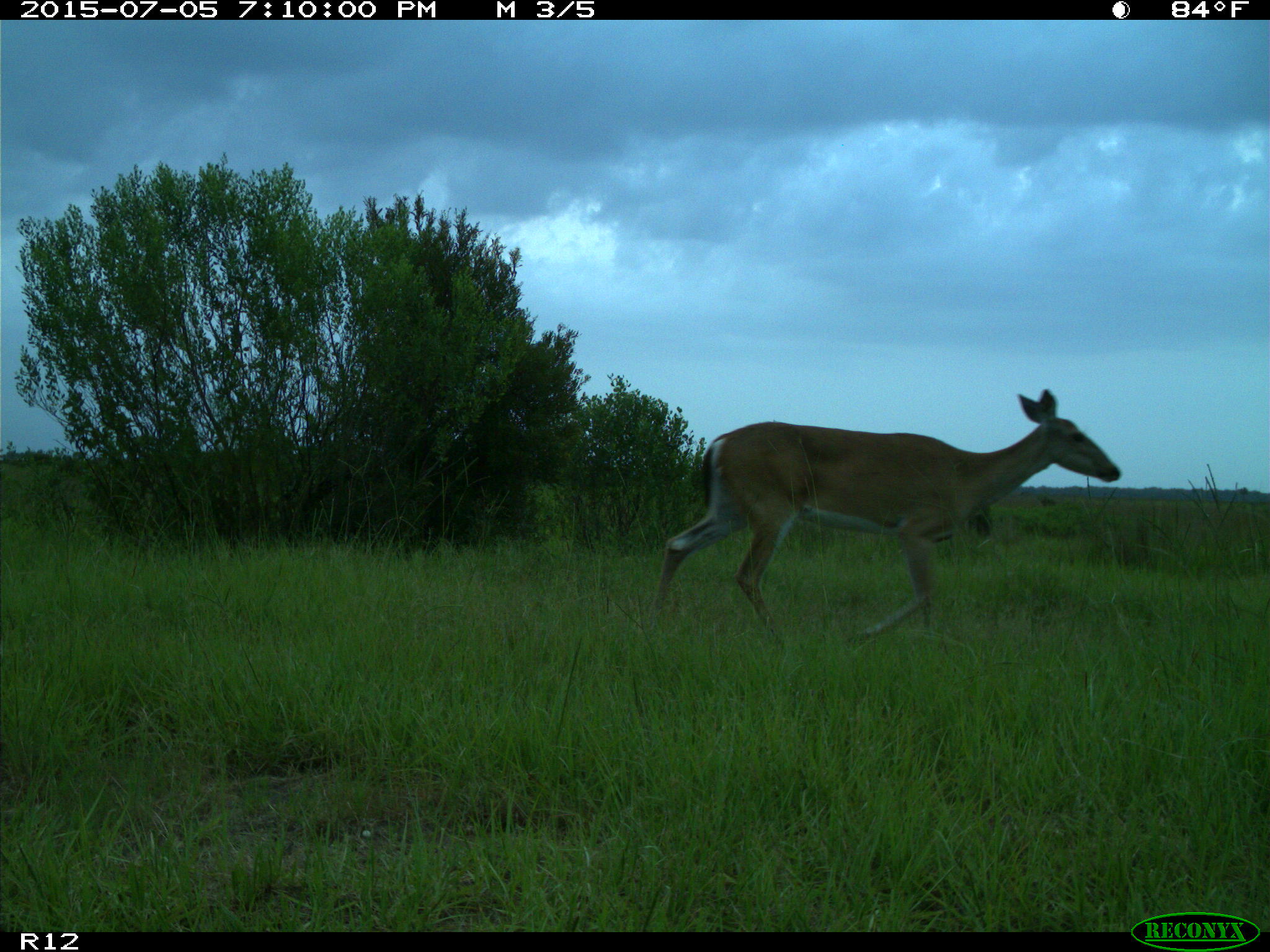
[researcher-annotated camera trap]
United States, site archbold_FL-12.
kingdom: Animalia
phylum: Chordata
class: Mammalia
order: Artiodactyla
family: Cervidae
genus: Odocoileus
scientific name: Odocoileus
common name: deer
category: unidentified deer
Unidentified deer (deer) (Odocoileus).